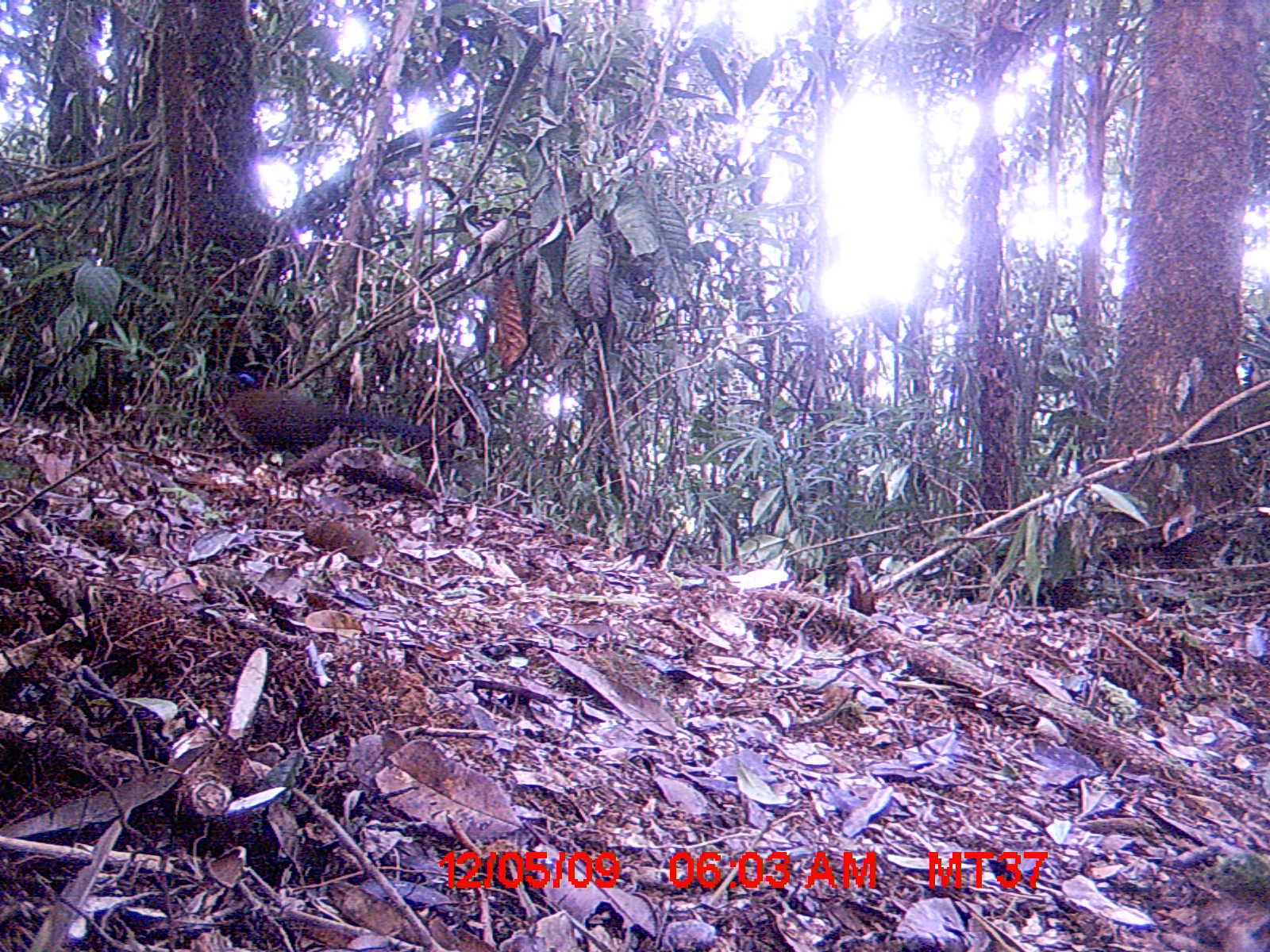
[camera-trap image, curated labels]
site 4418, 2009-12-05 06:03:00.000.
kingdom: Animalia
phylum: Chordata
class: Aves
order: Cuculiformes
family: Cuculidae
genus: Coua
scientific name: Coua serriana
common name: red-breasted coua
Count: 1.